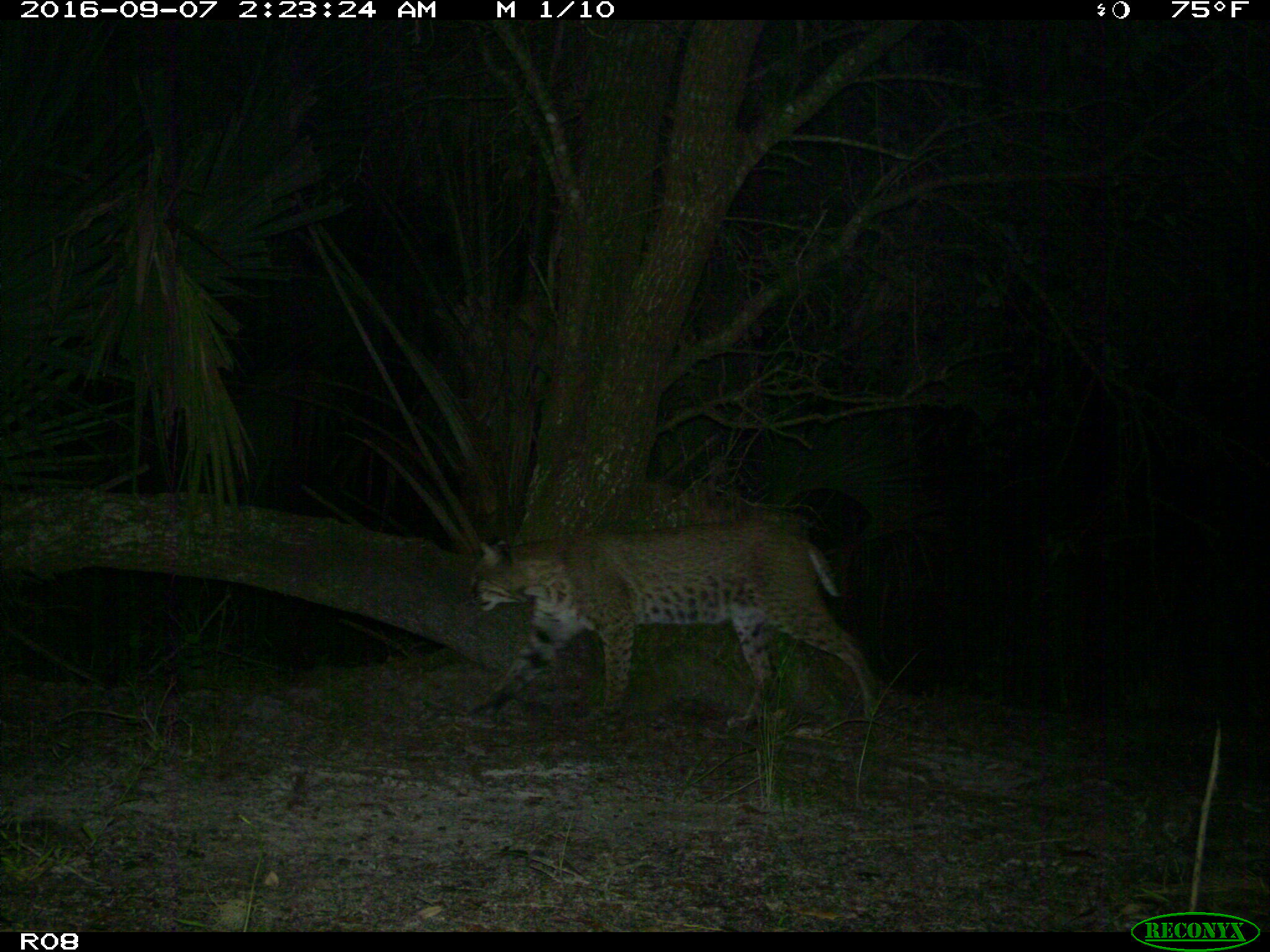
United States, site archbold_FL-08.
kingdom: Animalia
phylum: Chordata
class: Mammalia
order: Carnivora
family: Felidae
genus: Lynx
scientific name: Lynx rufus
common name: bobcat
Lynx rufus (bobcat).